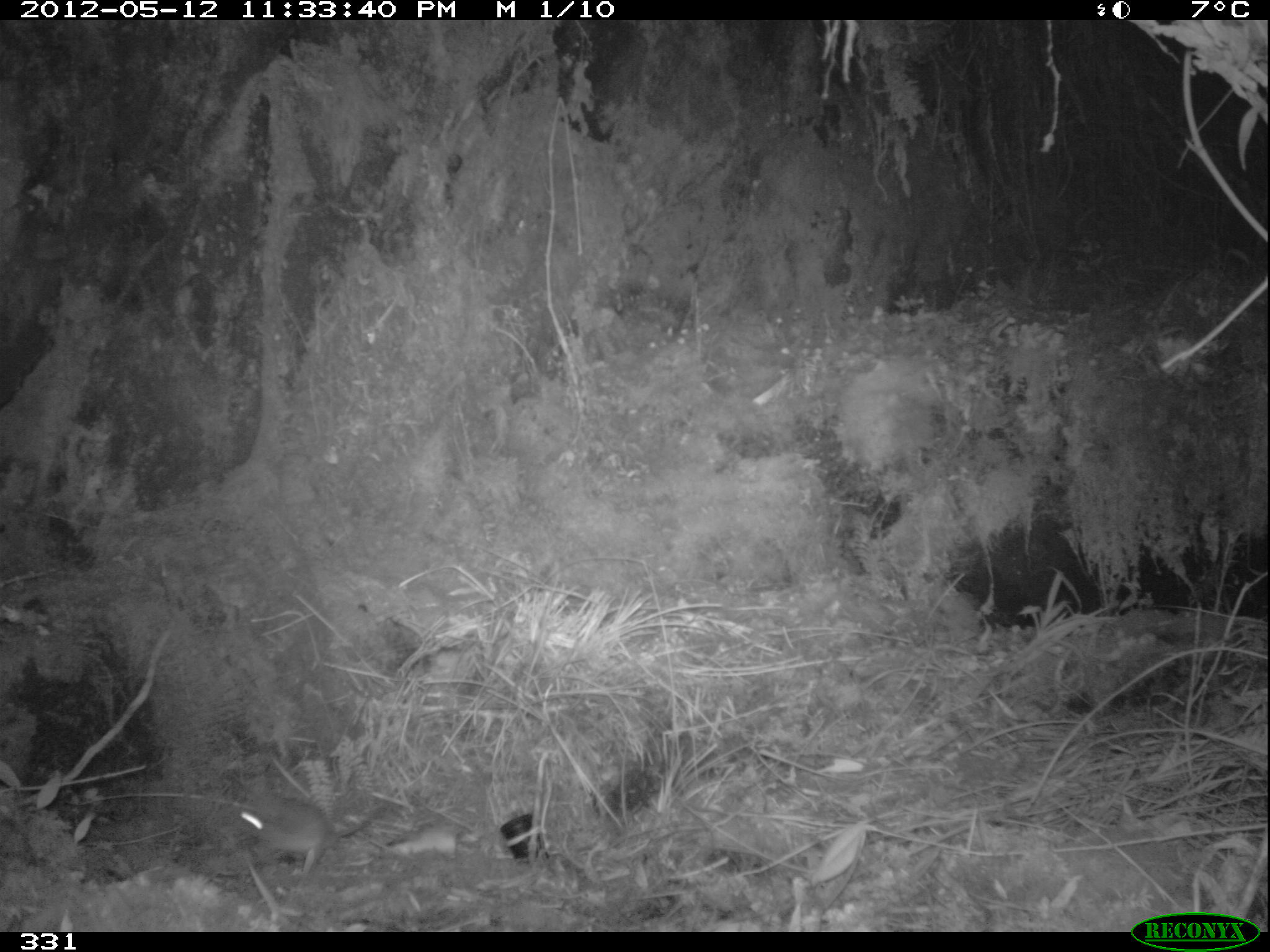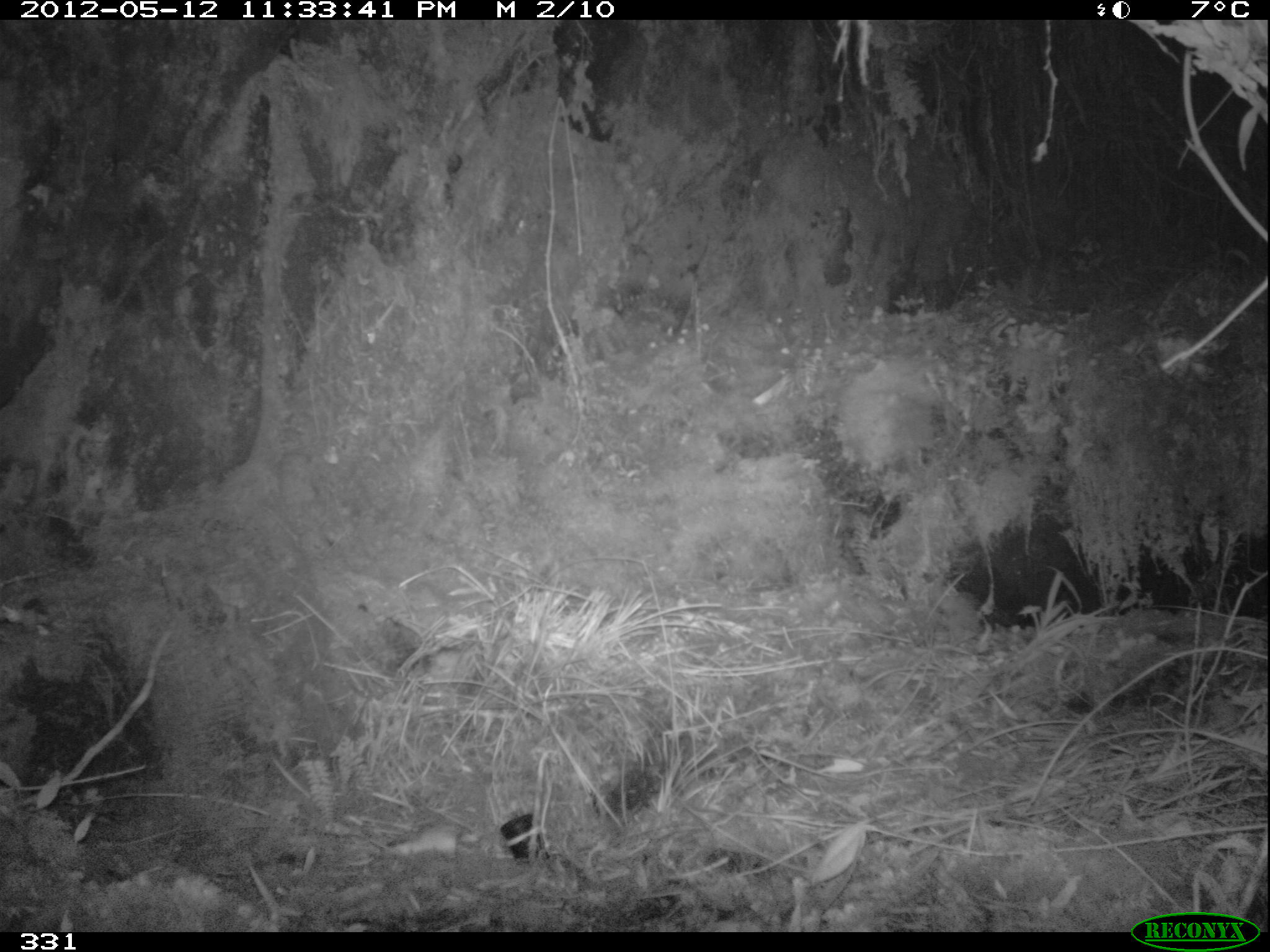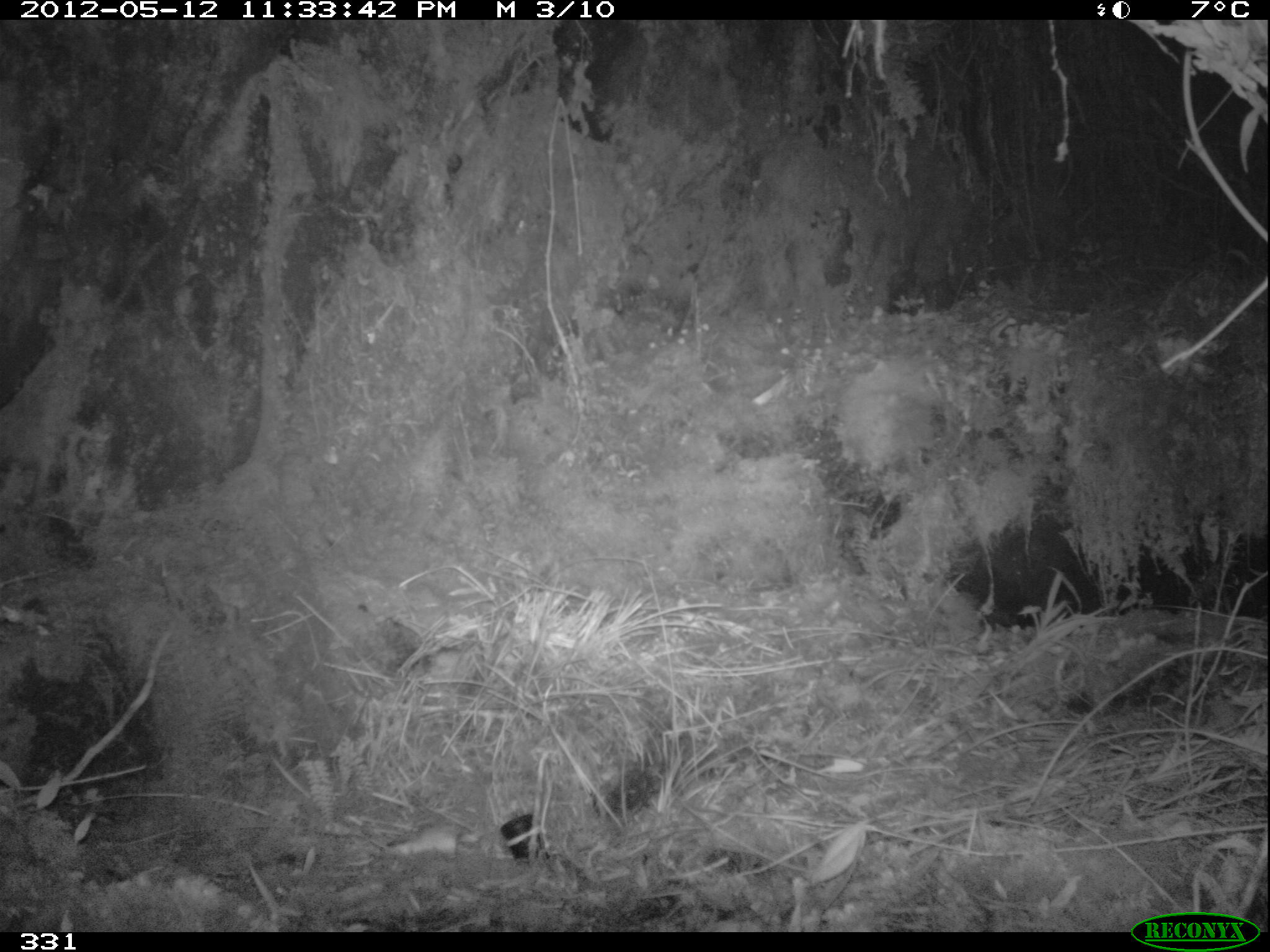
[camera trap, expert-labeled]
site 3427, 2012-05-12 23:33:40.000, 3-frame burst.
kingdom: Animalia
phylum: Chordata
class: Mammalia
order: Rodentia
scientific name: Rodentia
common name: rodents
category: unknown rodent